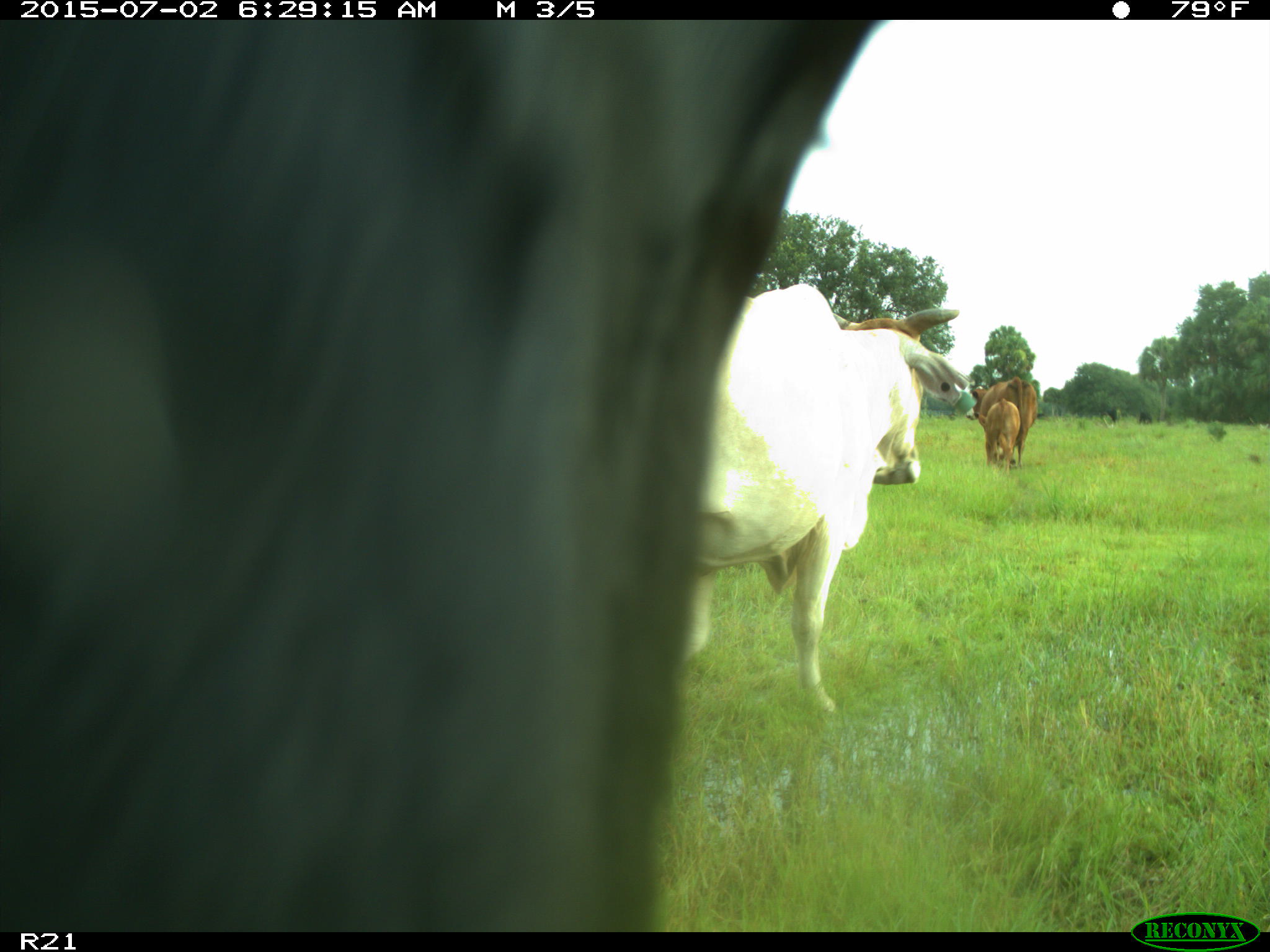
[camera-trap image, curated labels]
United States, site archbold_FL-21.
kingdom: Animalia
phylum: Chordata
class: Mammalia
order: Artiodactyla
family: Bovidae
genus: Bos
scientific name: Bos taurus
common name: domestic cow